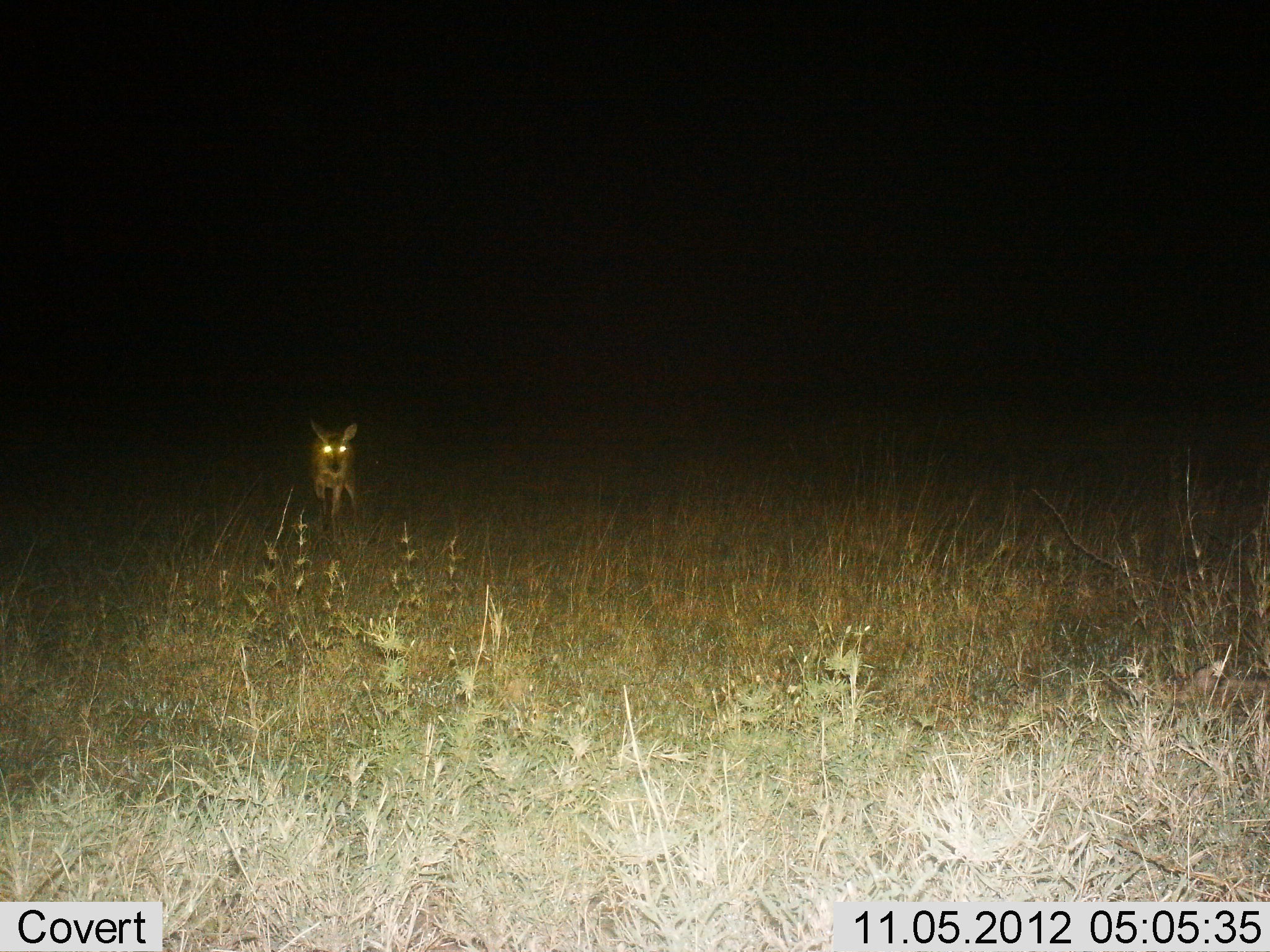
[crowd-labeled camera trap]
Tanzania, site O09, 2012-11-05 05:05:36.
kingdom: Animalia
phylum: Chordata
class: Mammalia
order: Artiodactyla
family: Bovidae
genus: Redunca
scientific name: Redunca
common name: reedbuck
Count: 1.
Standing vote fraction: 50%.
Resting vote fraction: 0%.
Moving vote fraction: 50%.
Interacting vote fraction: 0%.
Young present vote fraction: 0%.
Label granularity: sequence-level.